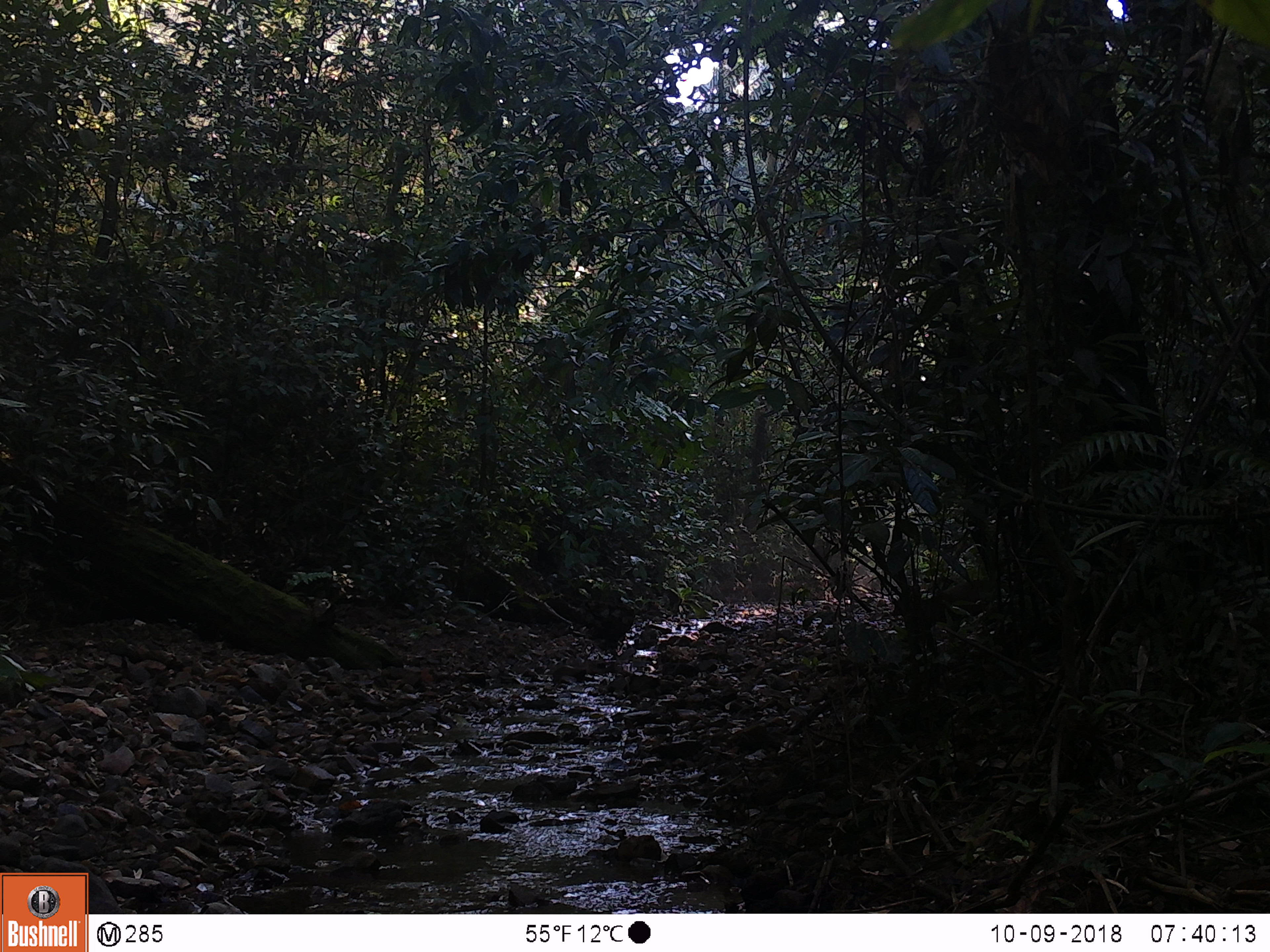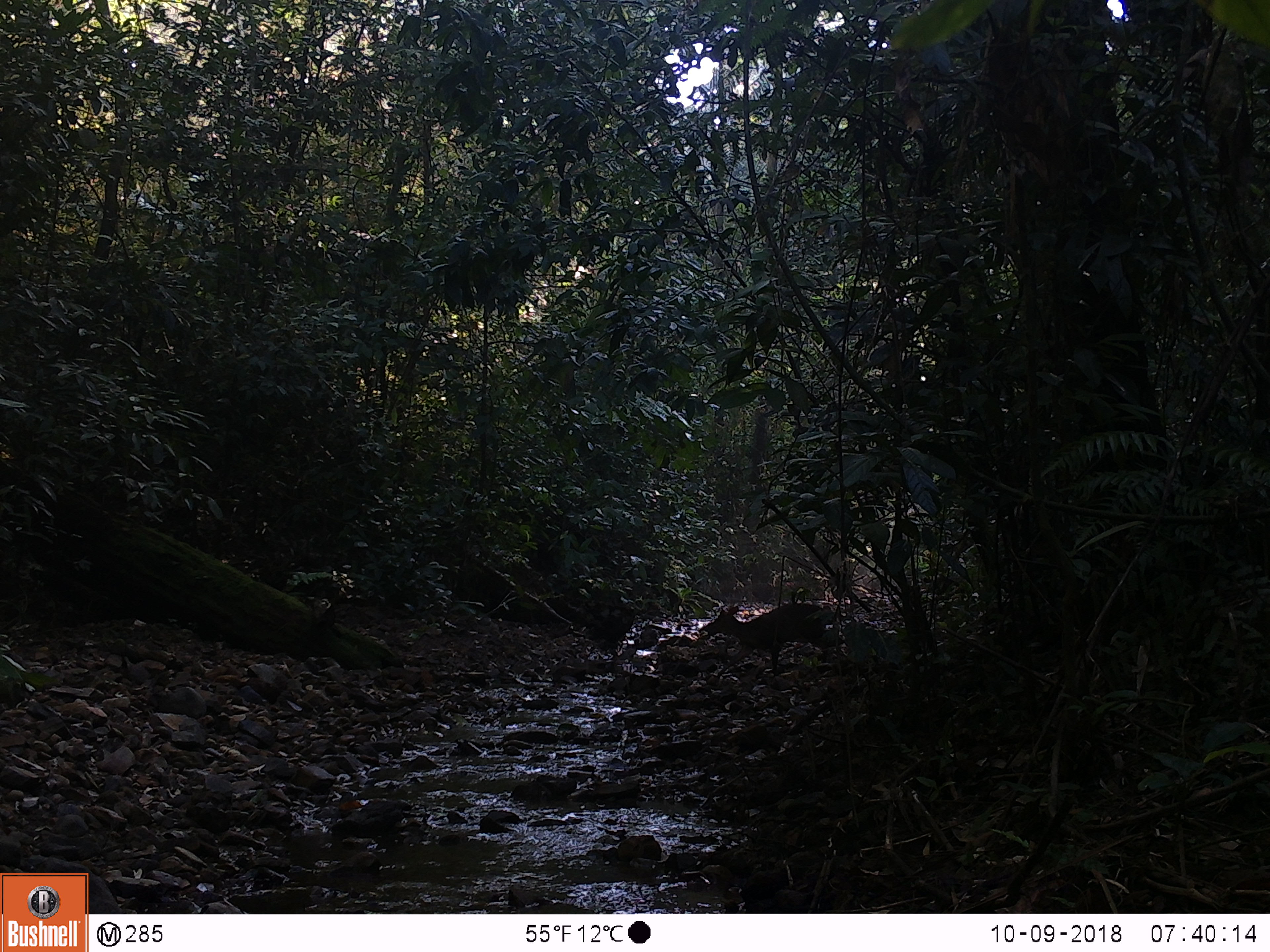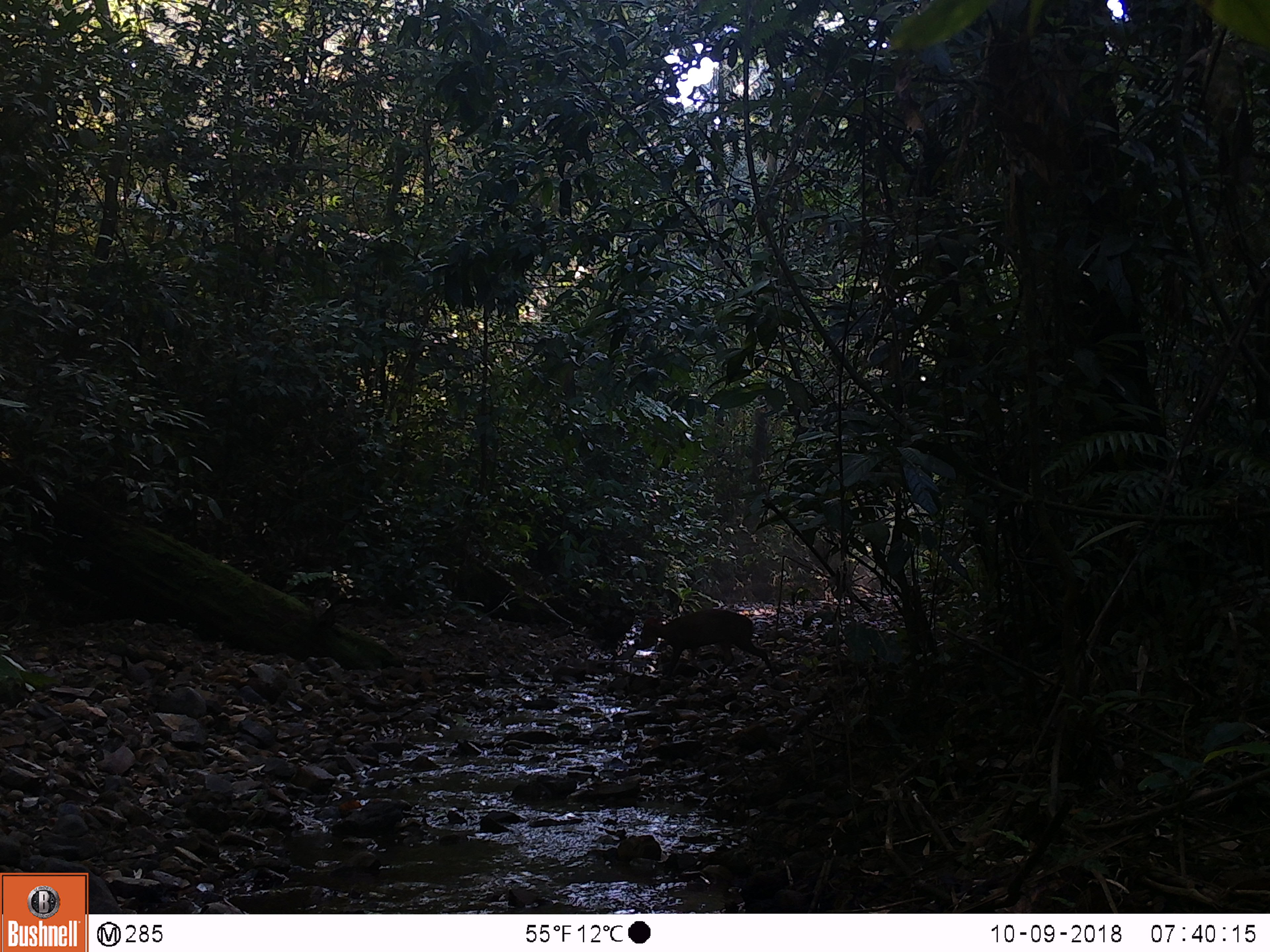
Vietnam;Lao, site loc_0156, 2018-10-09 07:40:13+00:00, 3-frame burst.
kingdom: Animalia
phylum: Chordata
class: Mammalia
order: Artiodactyla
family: Cervidae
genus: Muntiacus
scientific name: Muntiacus rooseveltorum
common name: roosevelt's muntjac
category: roosevelts muntjac group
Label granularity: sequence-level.